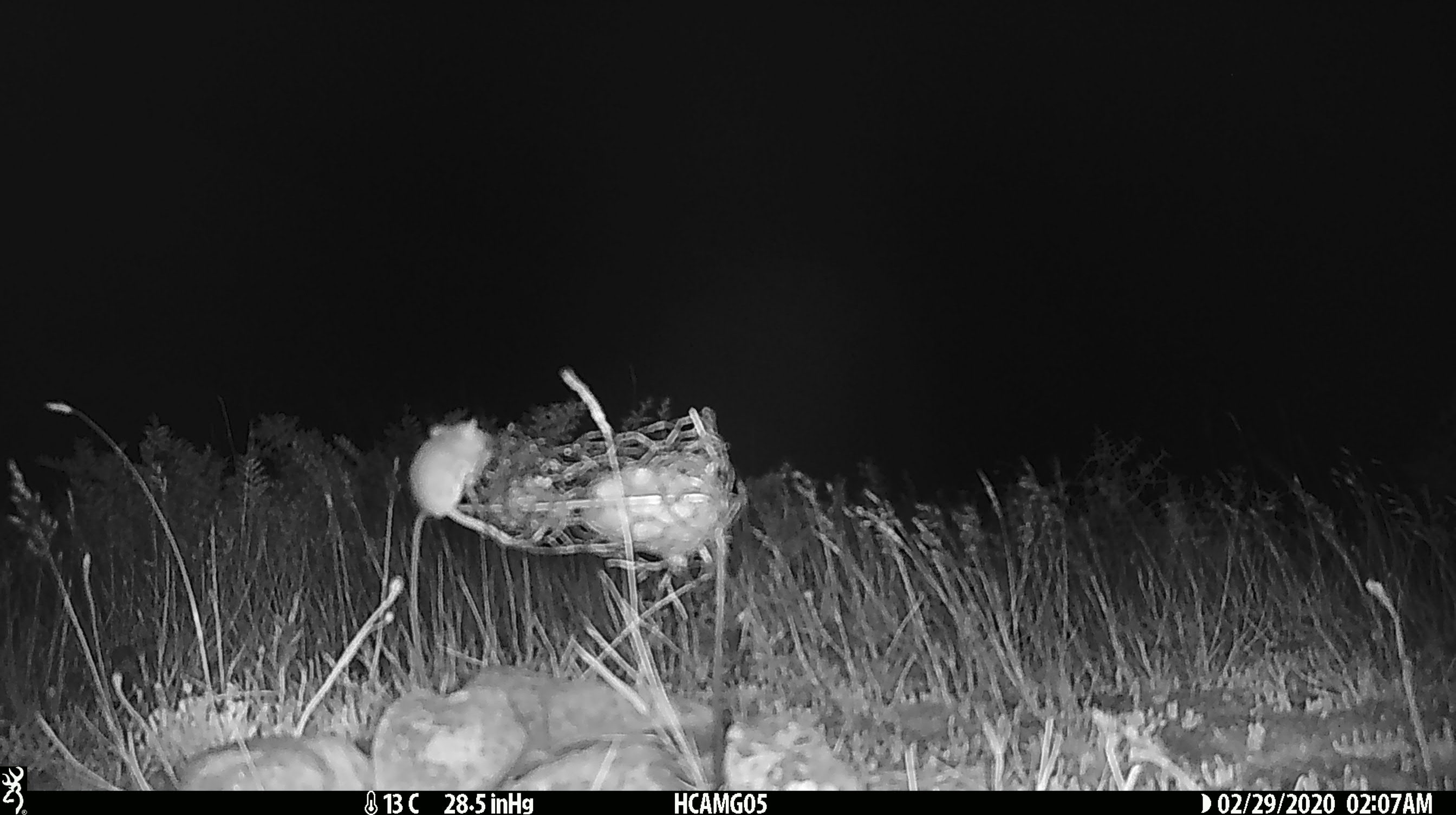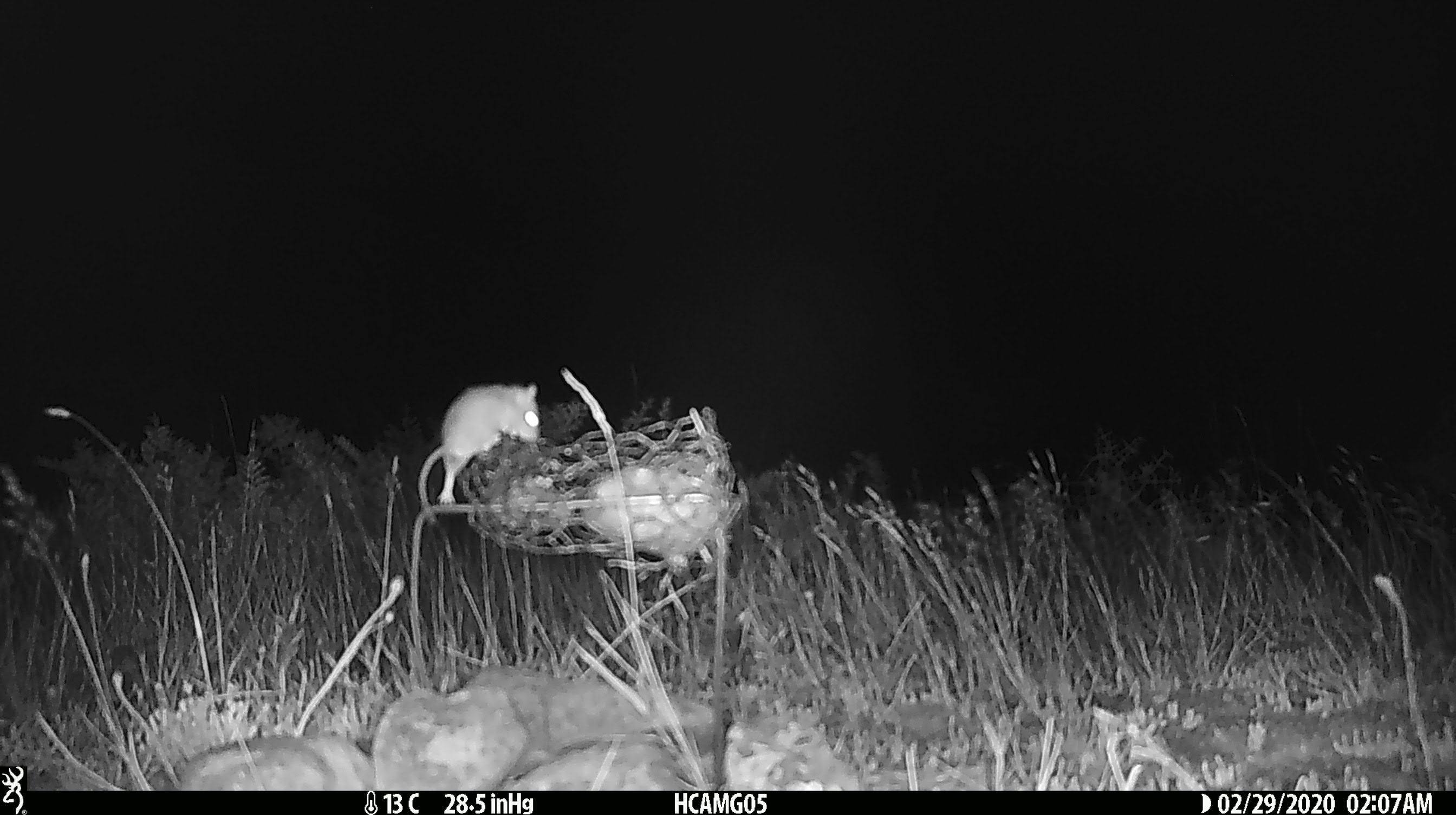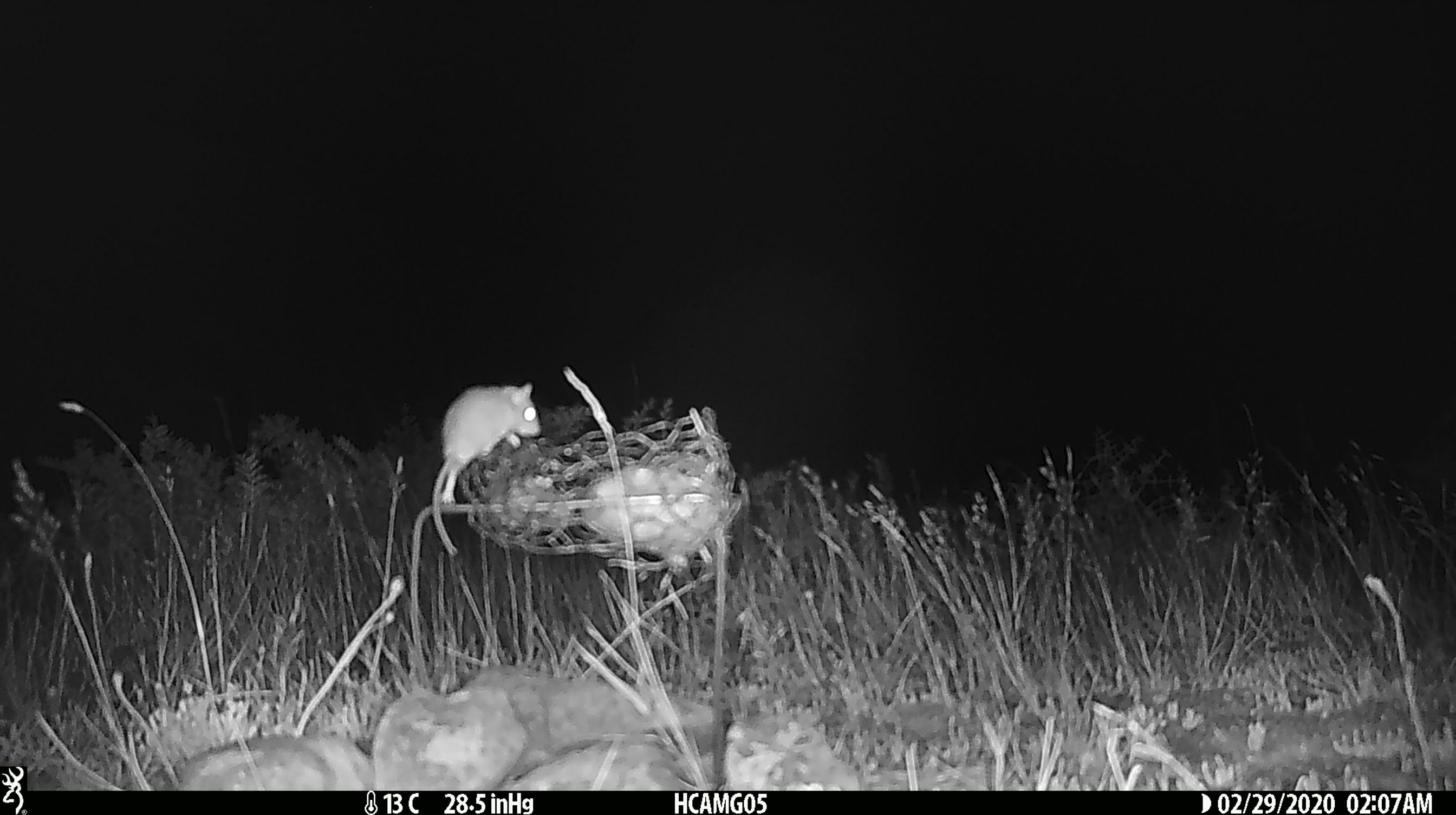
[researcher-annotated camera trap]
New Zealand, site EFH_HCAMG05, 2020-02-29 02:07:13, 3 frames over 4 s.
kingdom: Animalia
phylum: Chordata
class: Mammalia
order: Rodentia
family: Muridae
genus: Mus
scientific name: Mus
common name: mouse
Mouse (Mus).